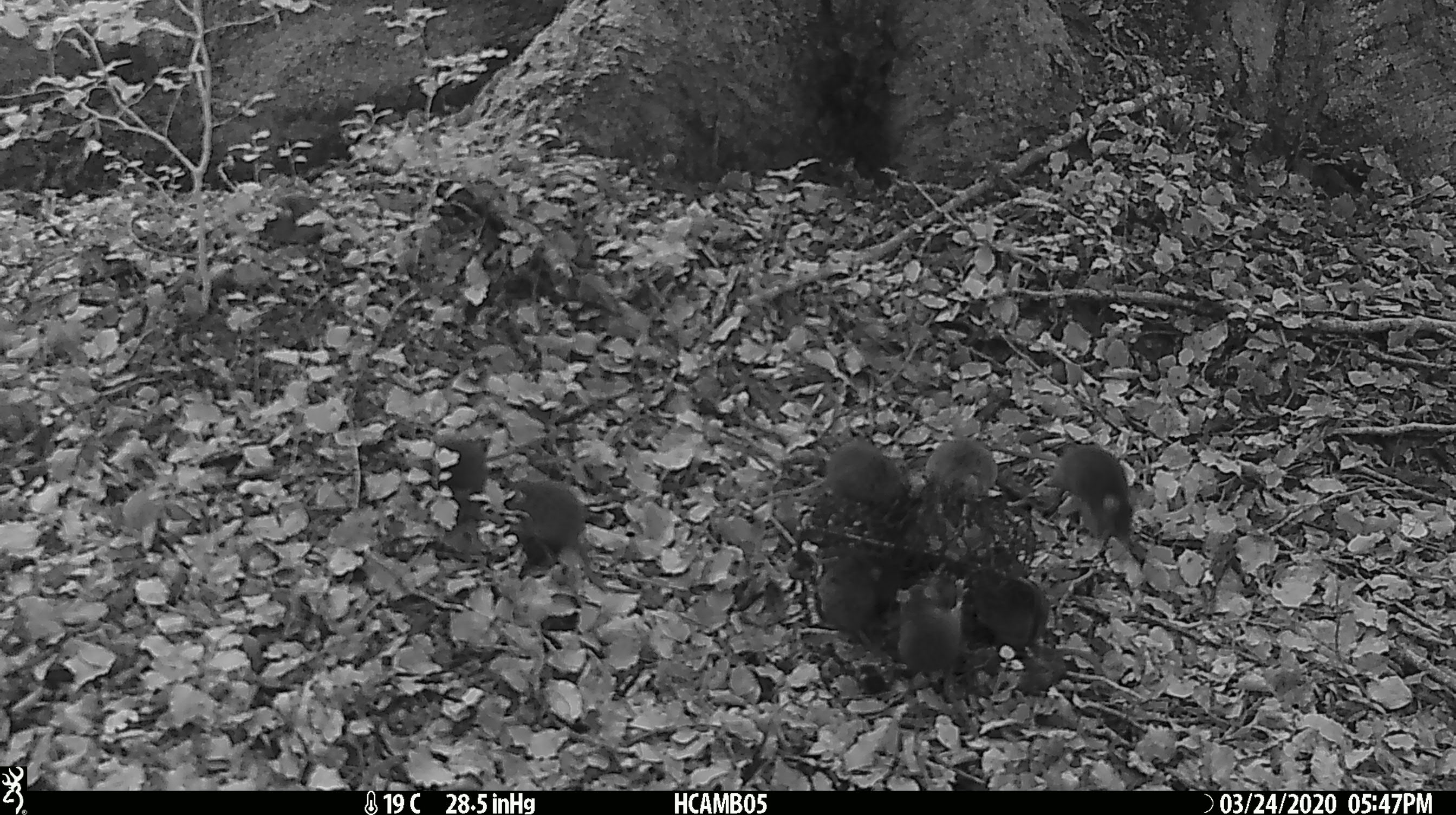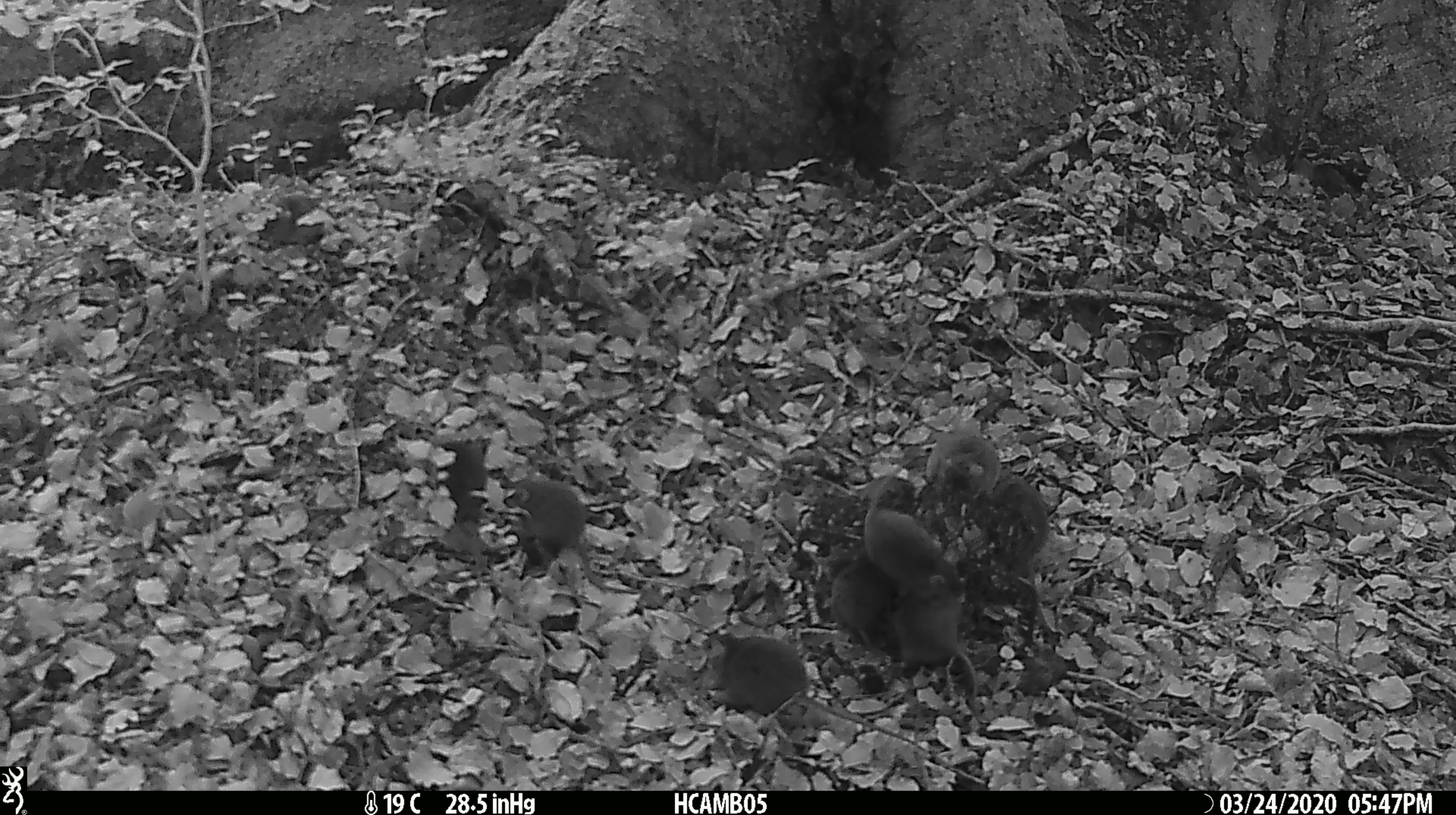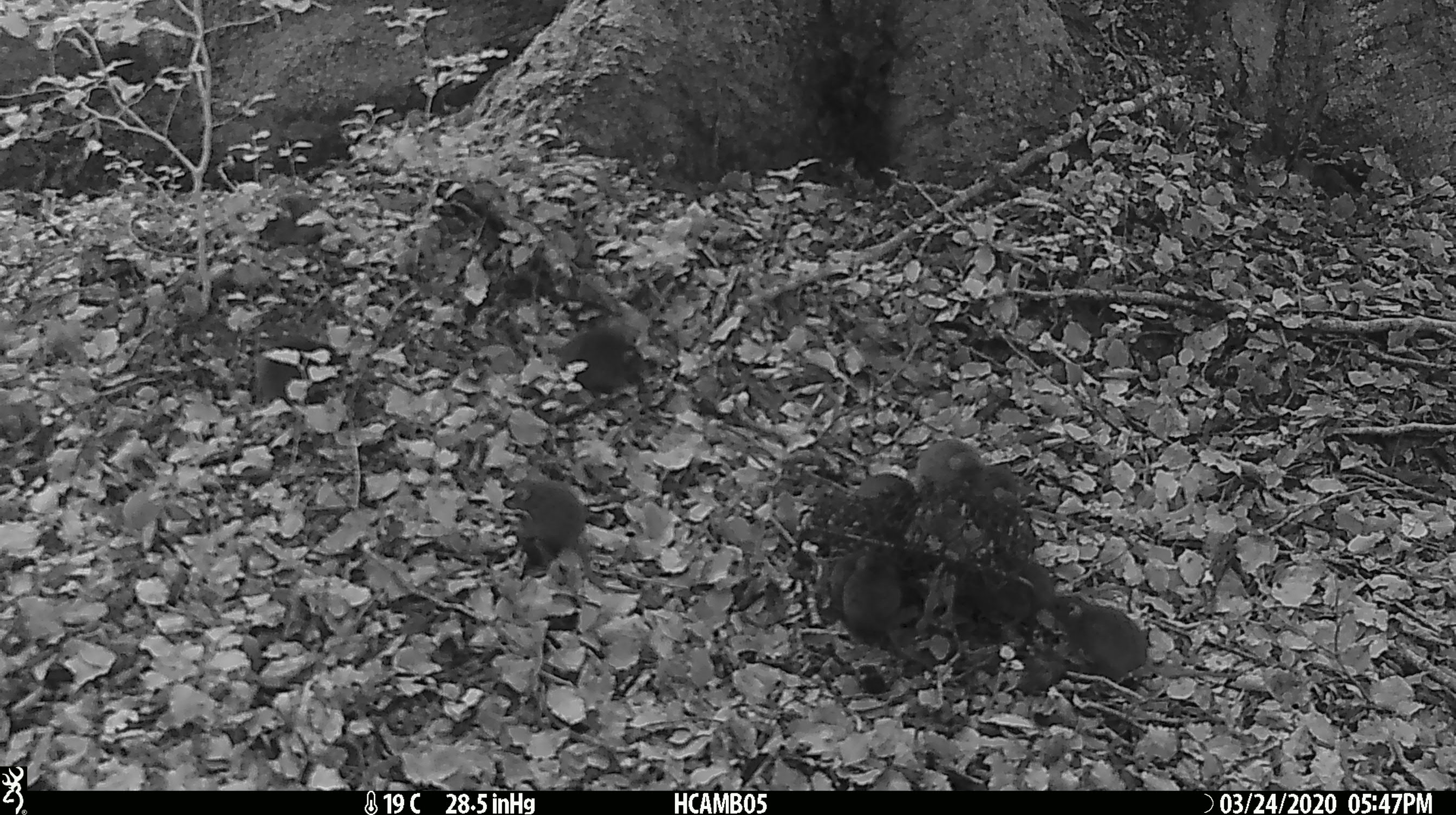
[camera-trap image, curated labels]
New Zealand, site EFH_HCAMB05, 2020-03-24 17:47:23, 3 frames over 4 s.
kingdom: Animalia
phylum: Chordata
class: Mammalia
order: Rodentia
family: Muridae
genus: Mus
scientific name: Mus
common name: mouse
Mouse (Mus).